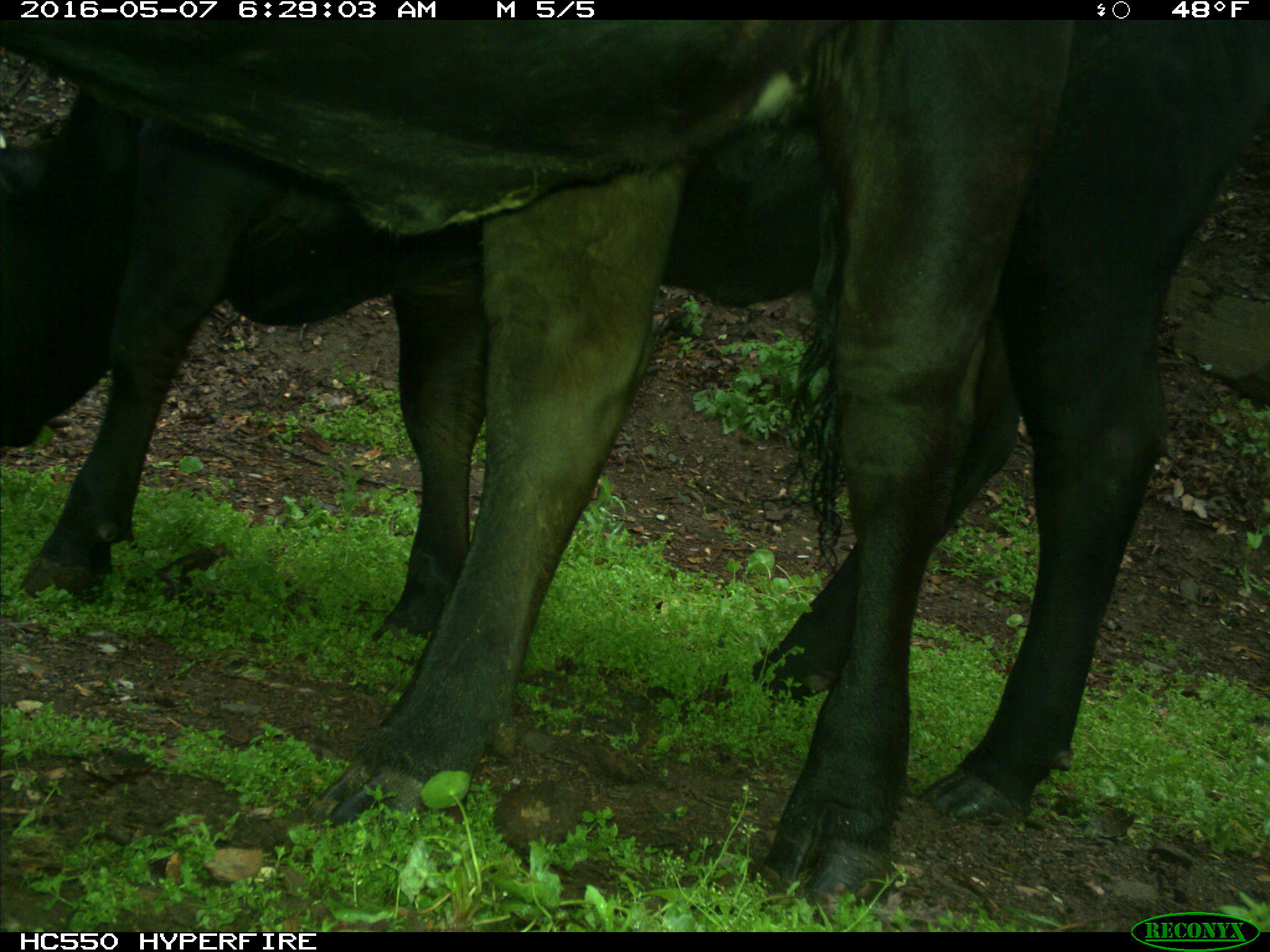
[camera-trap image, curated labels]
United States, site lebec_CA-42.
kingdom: Animalia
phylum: Chordata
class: Mammalia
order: Artiodactyla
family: Bovidae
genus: Bos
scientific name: Bos taurus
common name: domestic cow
Bos taurus (domestic cow).